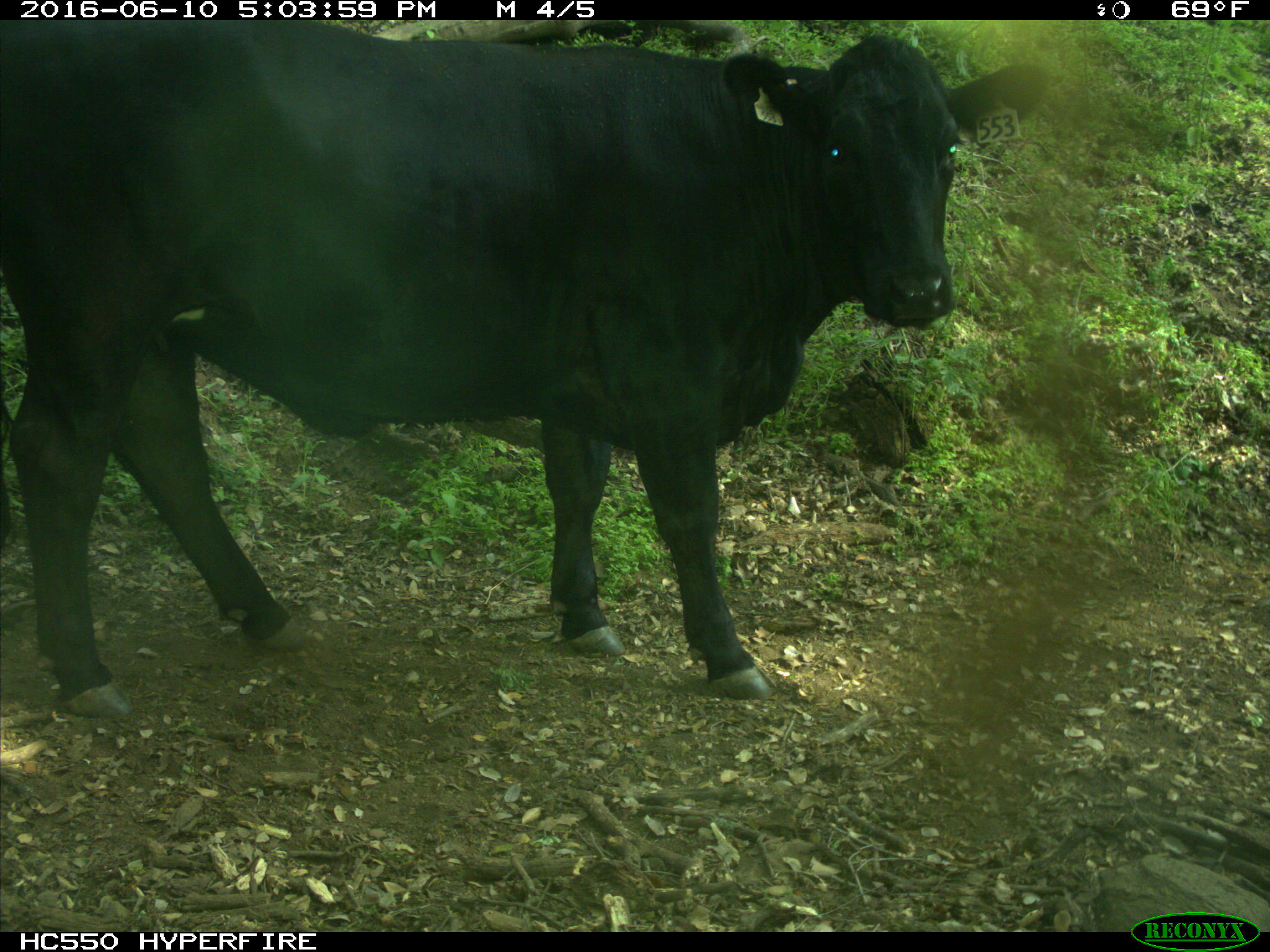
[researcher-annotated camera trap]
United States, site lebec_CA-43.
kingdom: Animalia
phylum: Chordata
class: Mammalia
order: Artiodactyla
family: Bovidae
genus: Bos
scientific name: Bos taurus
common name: domestic cow